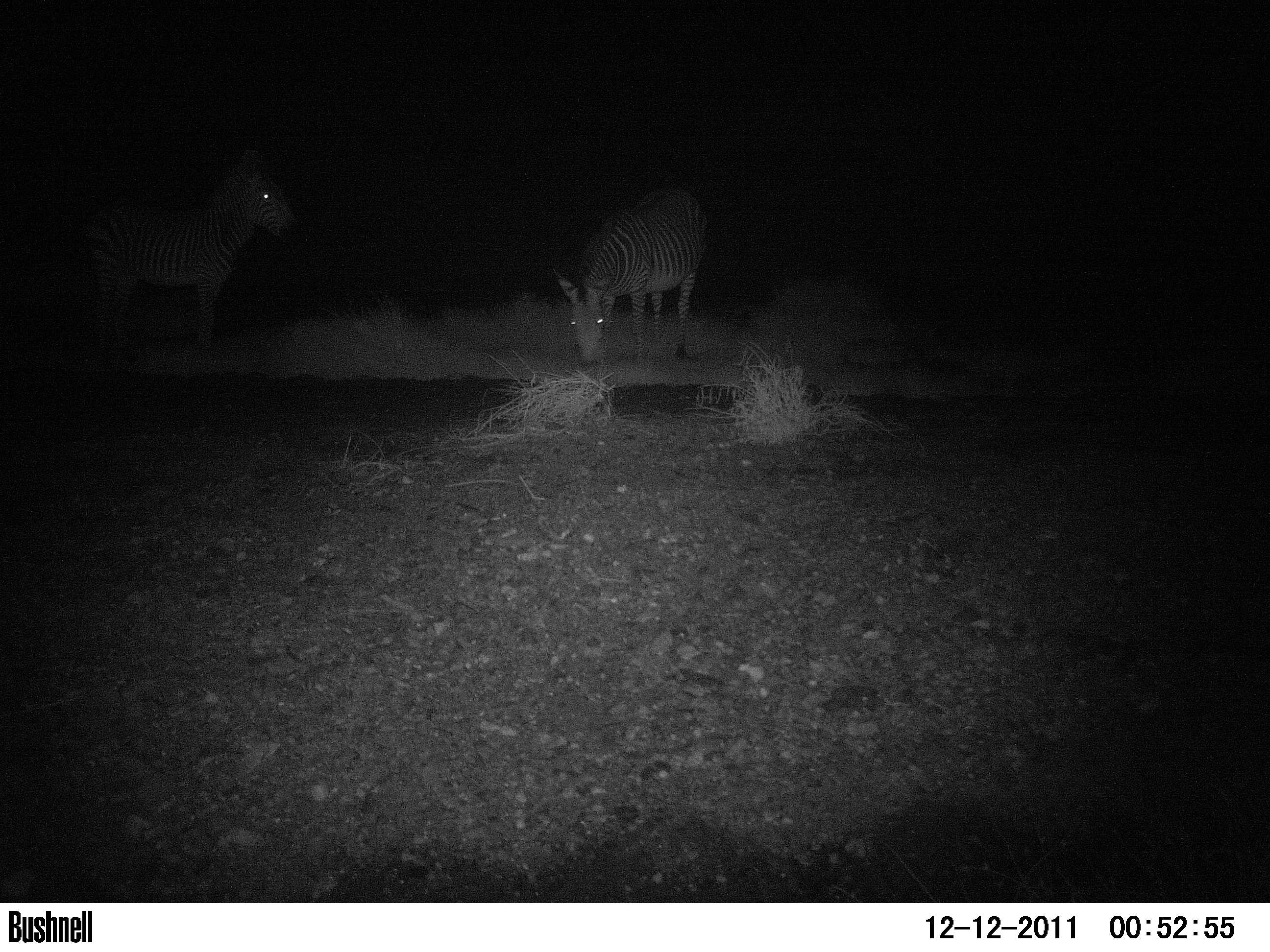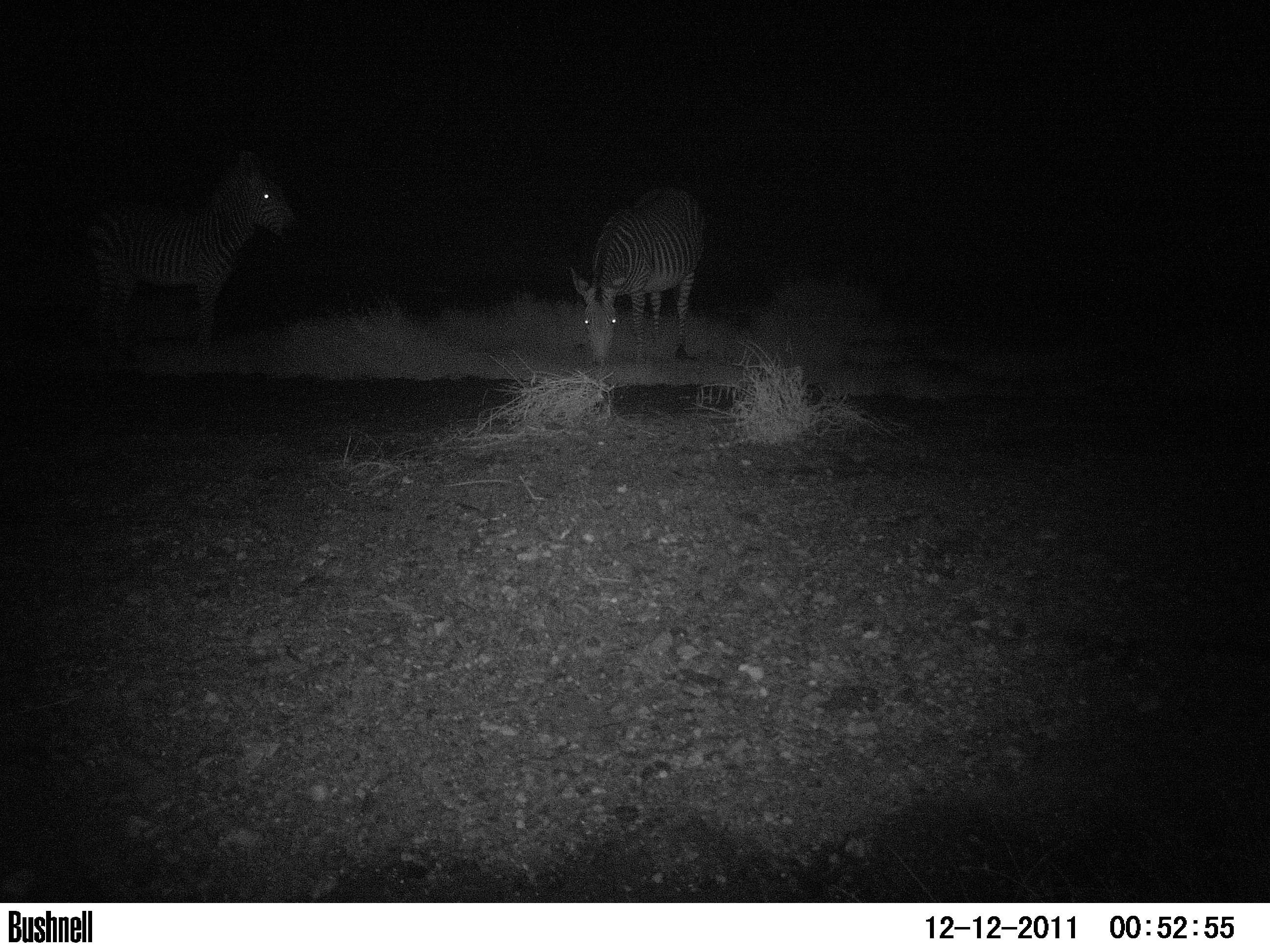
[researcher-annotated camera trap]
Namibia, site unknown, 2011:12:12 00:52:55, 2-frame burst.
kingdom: Animalia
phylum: Chordata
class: Mammalia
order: Perissodactyla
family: Equidae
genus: Equus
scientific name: Equus zebra hartmannae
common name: hartmann's mountain zebra